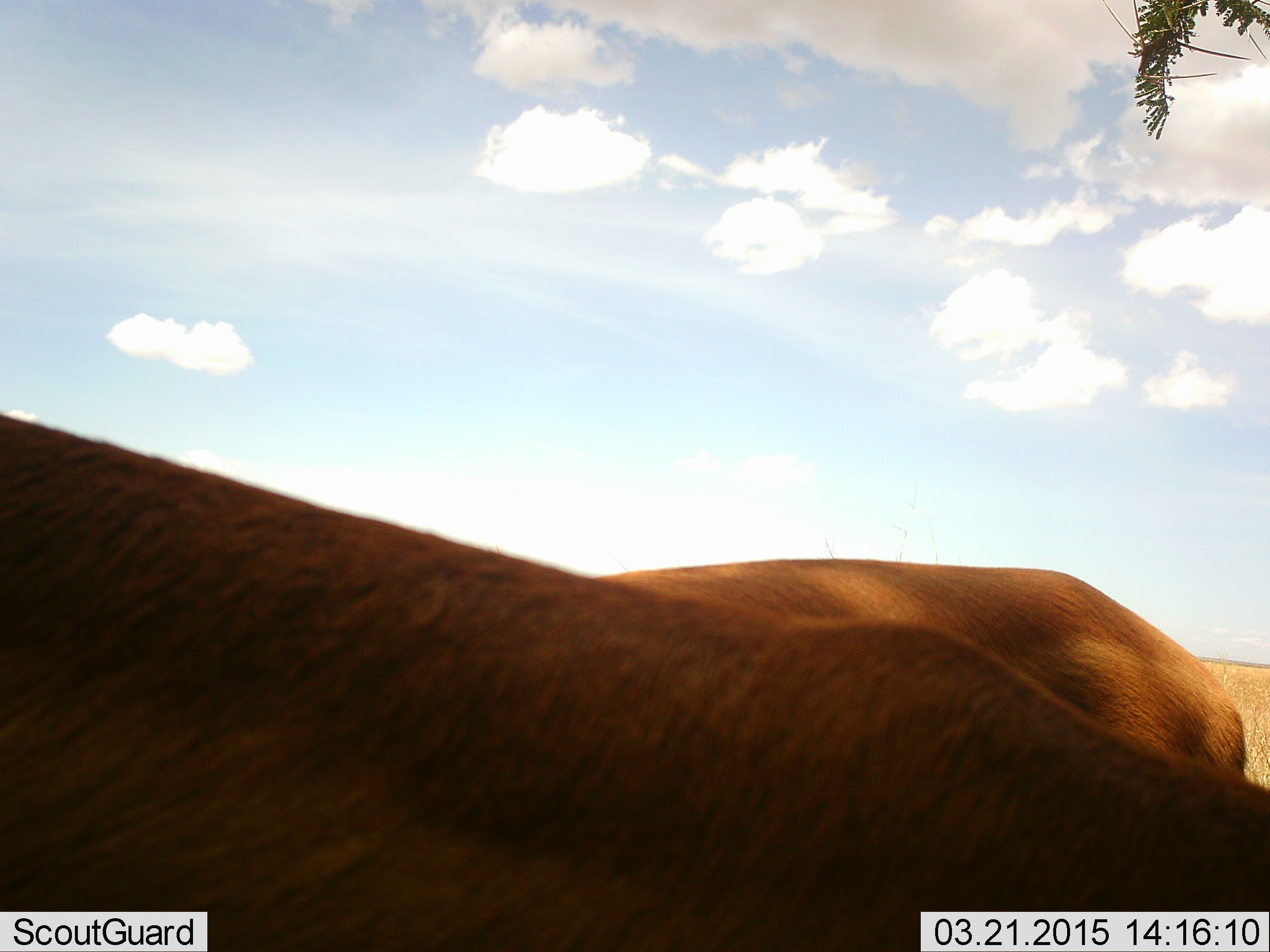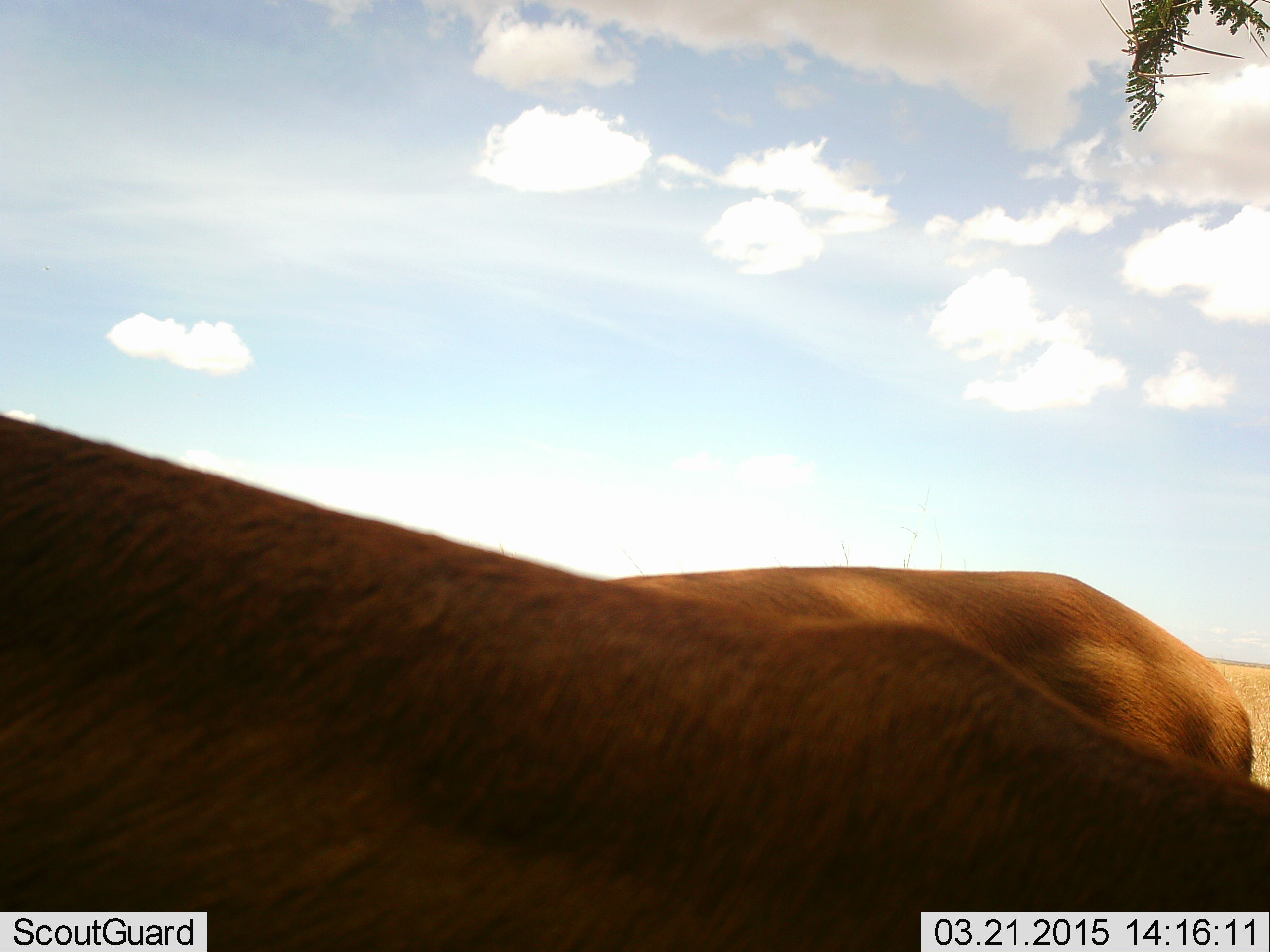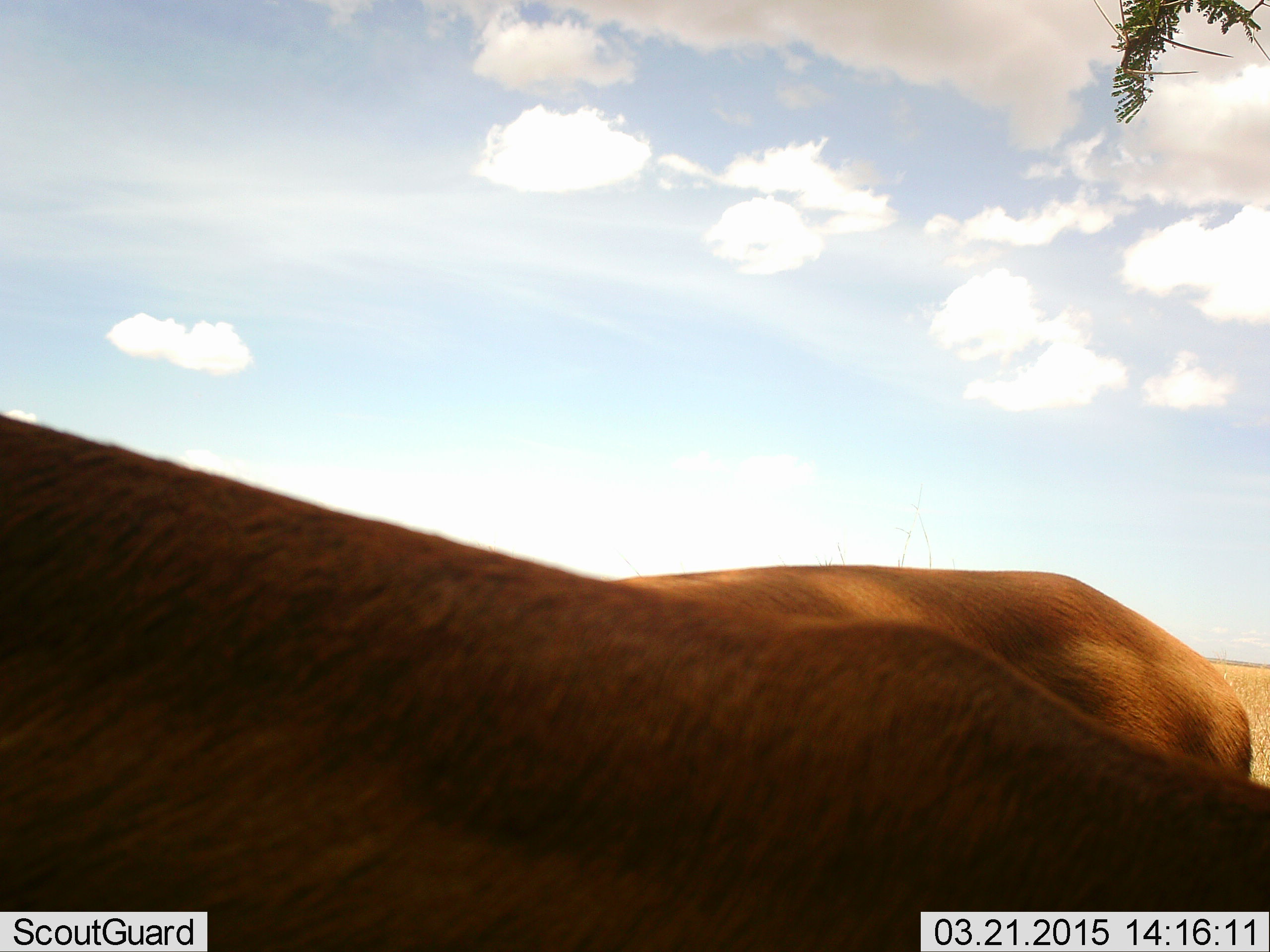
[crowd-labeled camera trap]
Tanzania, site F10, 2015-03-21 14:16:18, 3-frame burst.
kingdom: Animalia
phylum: Chordata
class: Mammalia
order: Artiodactyla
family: Bovidae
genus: Aepyceros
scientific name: Aepyceros melampus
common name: impala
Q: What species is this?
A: Impala (Aepyceros melampus).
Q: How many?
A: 2.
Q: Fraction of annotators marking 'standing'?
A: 62%.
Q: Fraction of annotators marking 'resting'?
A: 38%.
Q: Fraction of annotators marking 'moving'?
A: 0%.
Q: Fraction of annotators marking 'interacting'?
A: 0%.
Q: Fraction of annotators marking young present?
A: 0%.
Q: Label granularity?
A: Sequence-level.